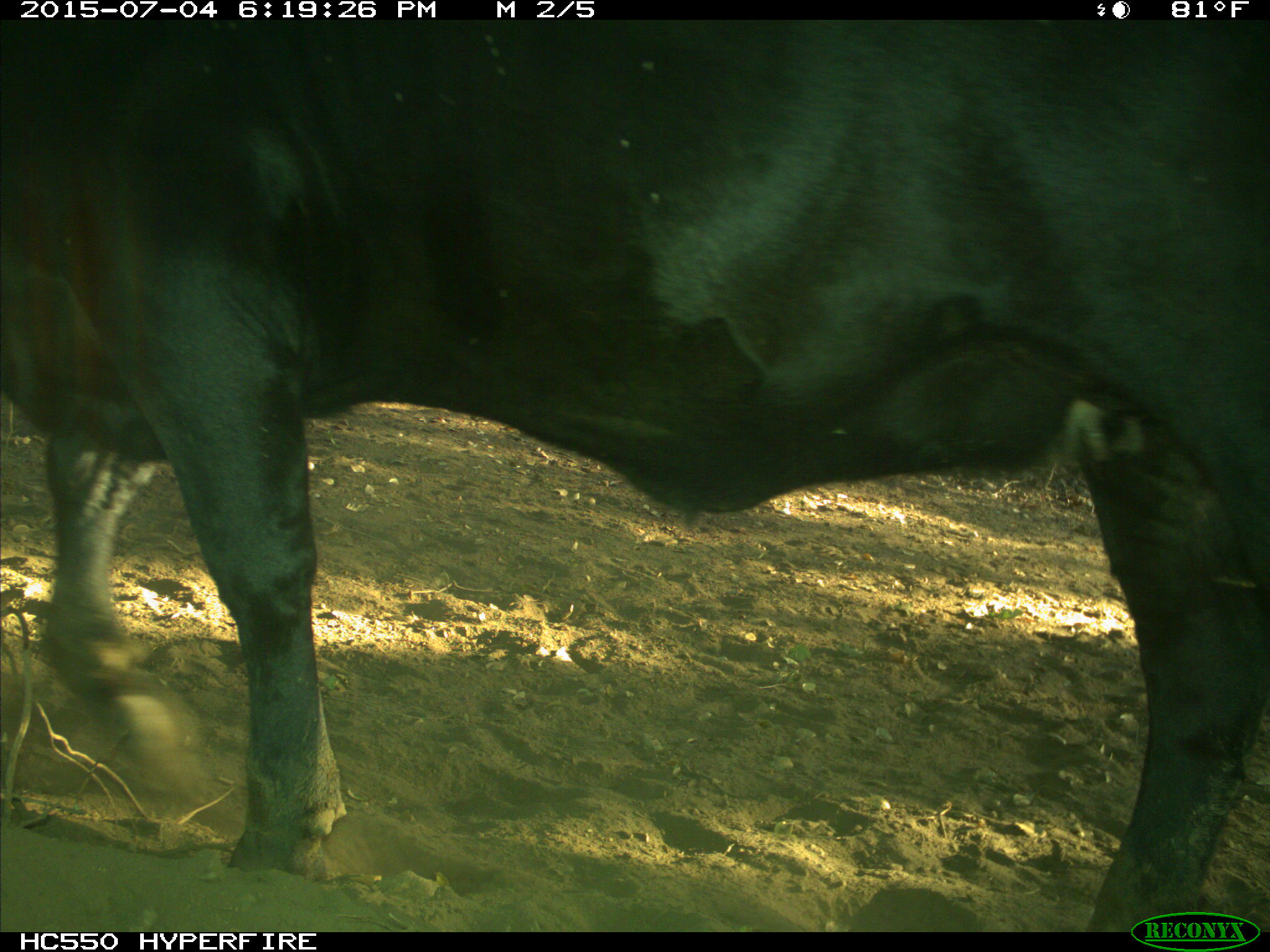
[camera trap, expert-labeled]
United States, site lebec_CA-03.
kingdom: Animalia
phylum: Chordata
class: Mammalia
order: Artiodactyla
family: Bovidae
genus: Bos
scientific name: Bos taurus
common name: domestic cow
Bos taurus (domestic cow).